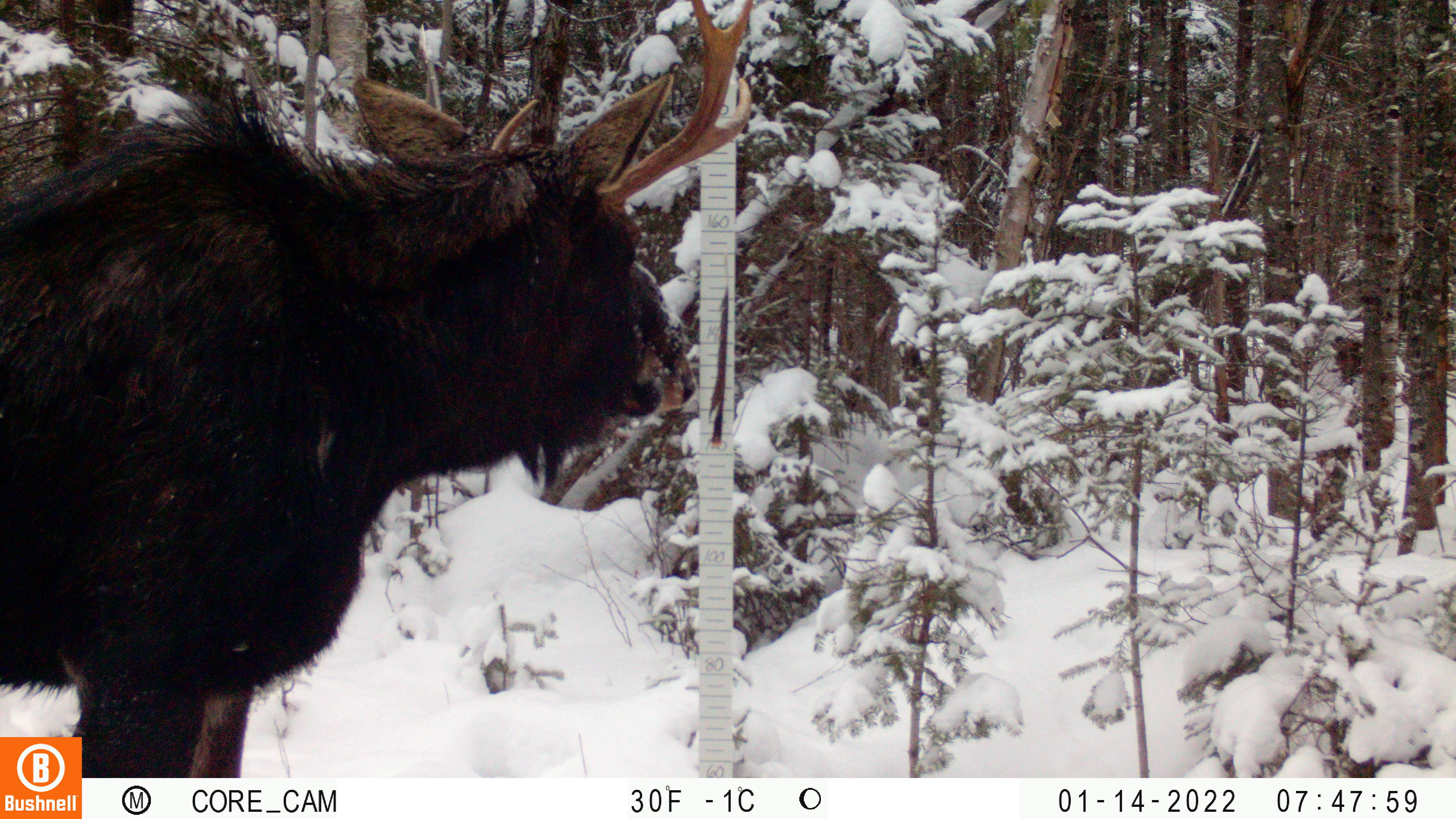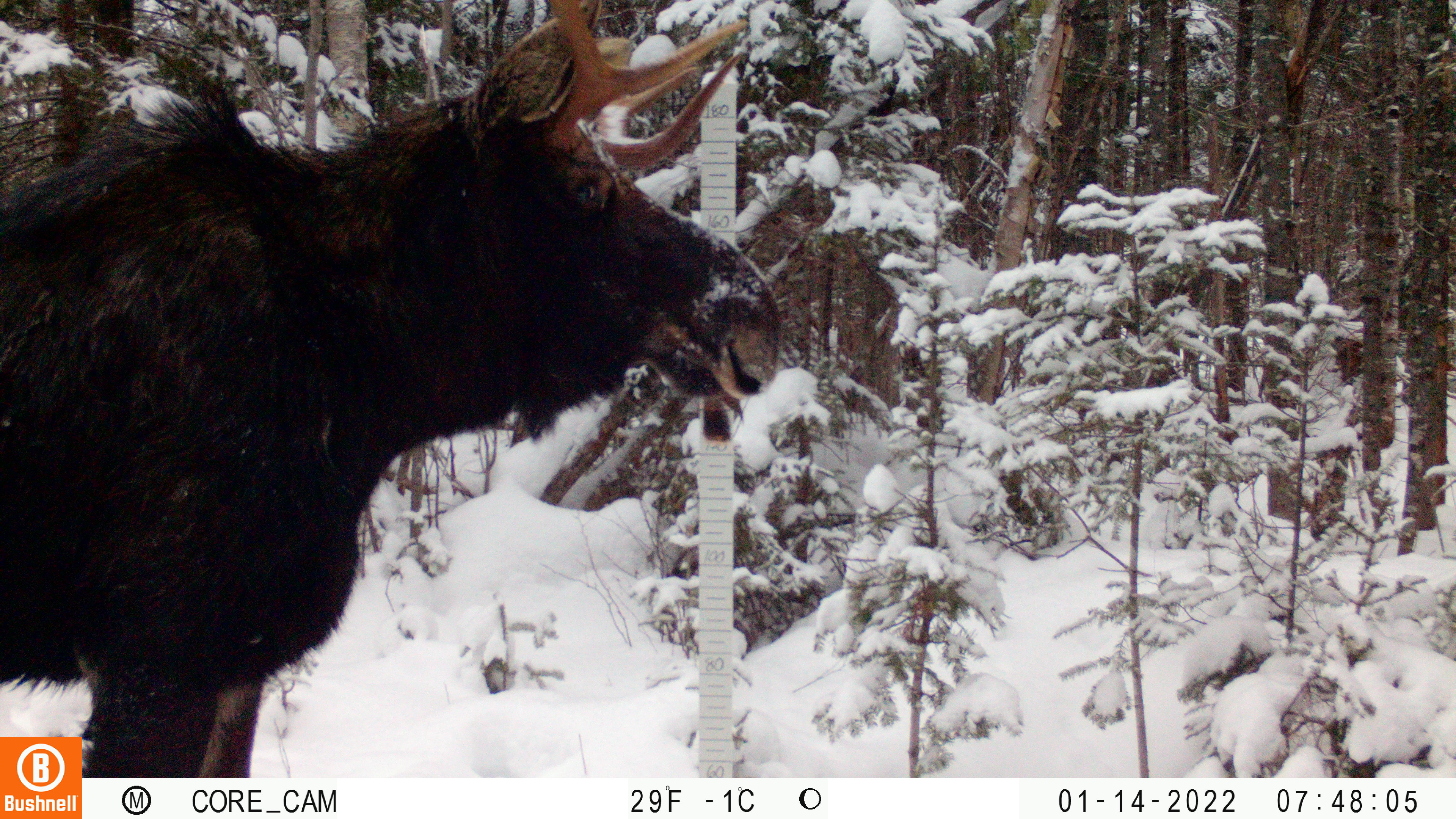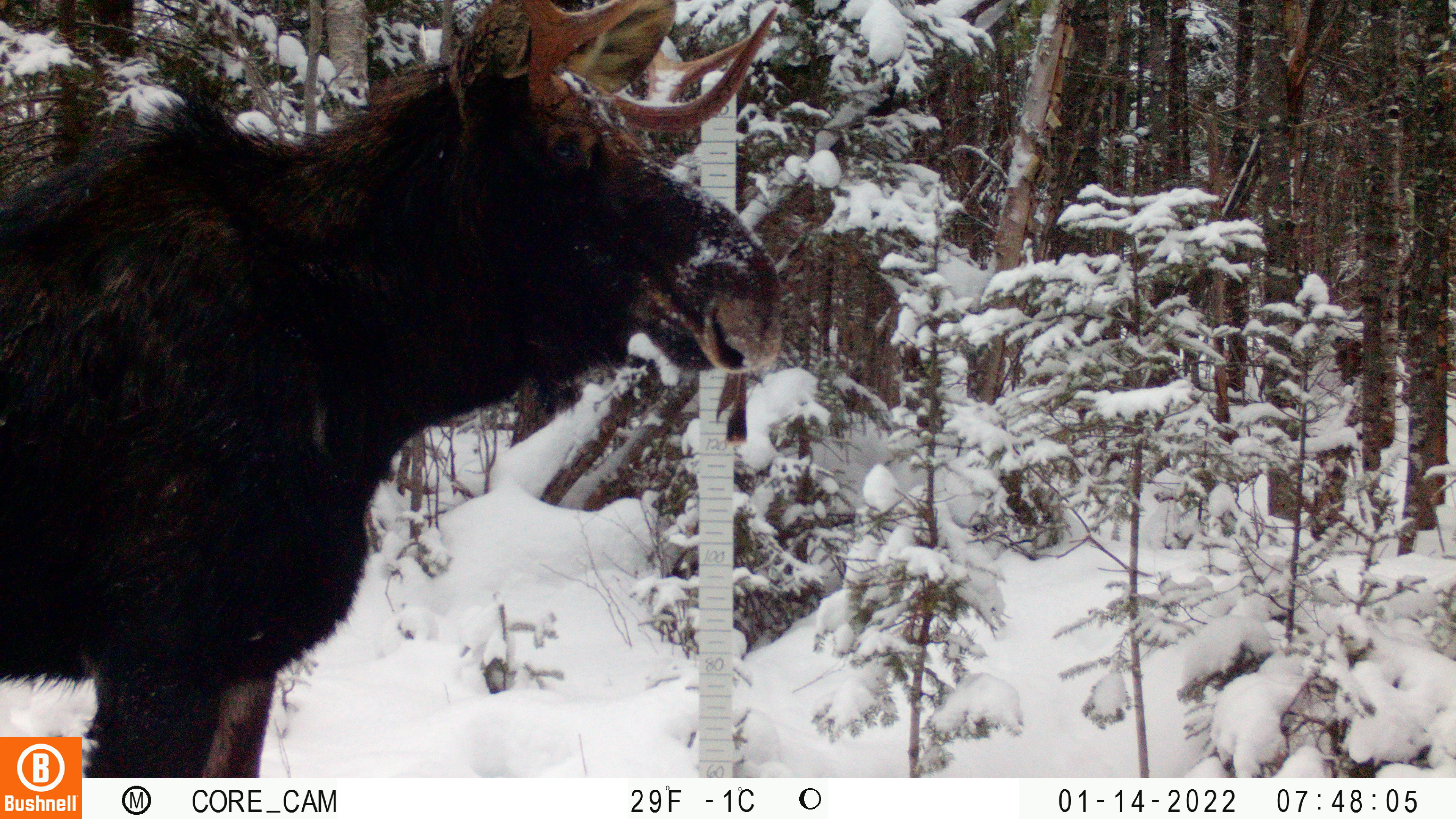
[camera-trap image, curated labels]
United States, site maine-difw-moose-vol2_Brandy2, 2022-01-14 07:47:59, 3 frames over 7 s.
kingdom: Animalia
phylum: Chordata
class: Mammalia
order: Artiodactyla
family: Cervidae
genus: Alces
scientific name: Alces alces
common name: moose